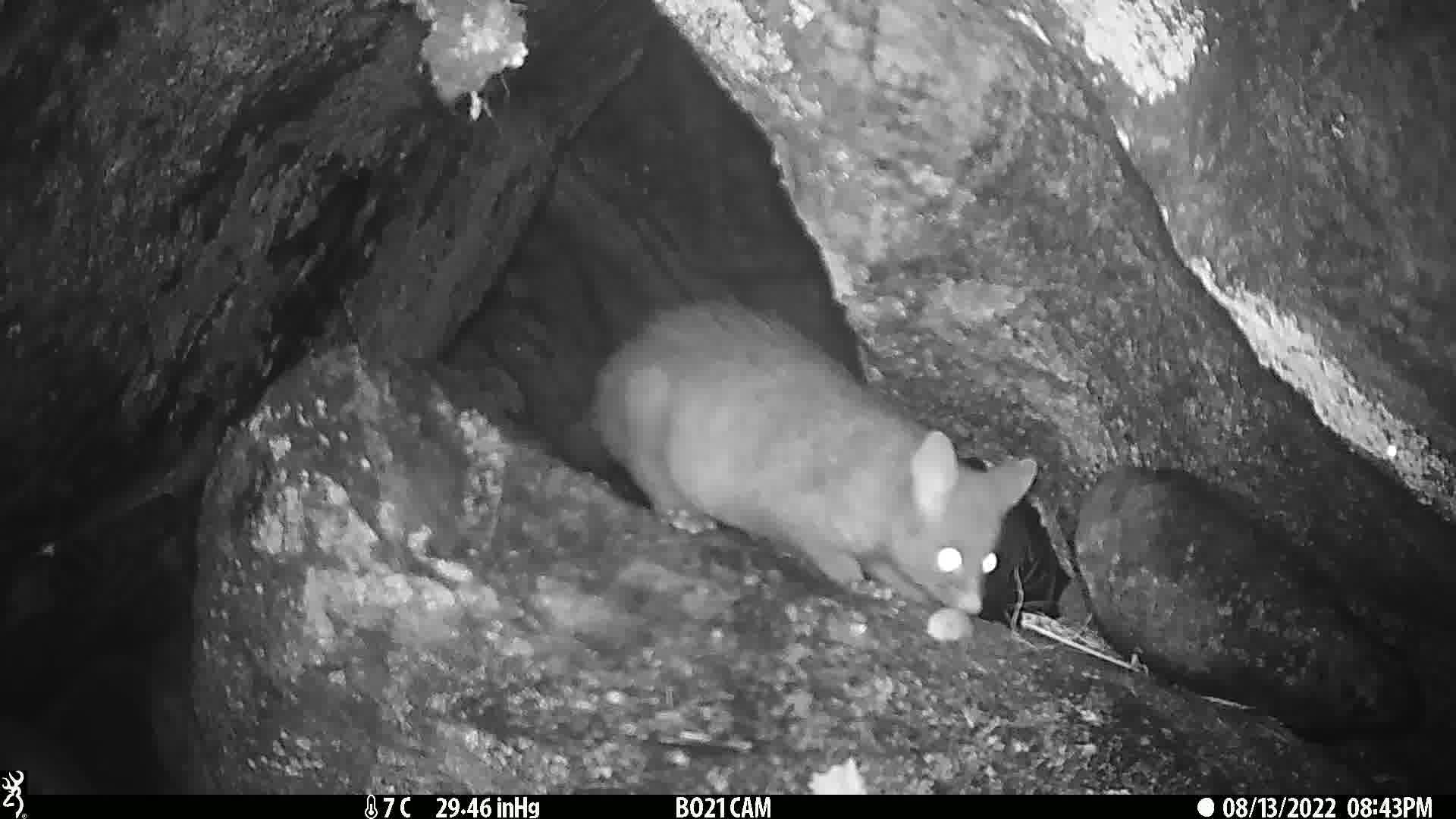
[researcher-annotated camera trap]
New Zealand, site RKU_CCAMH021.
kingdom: Animalia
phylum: Chordata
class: Mammalia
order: Diprotodontia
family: Phalangeridae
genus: Trichosurus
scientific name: Trichosurus vulpecula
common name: common brushtail possum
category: possum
Possum (common brushtail possum) (Trichosurus vulpecula).